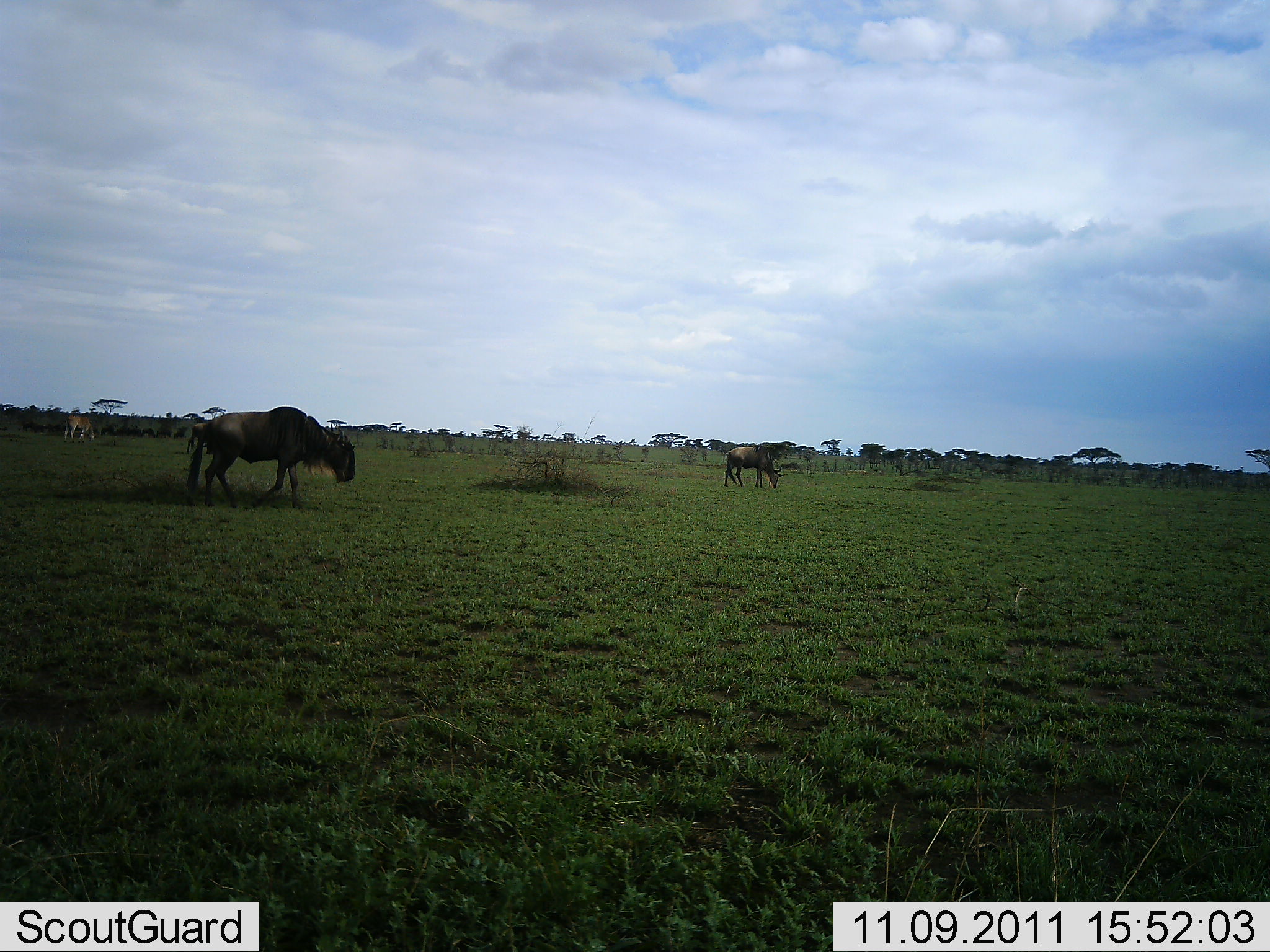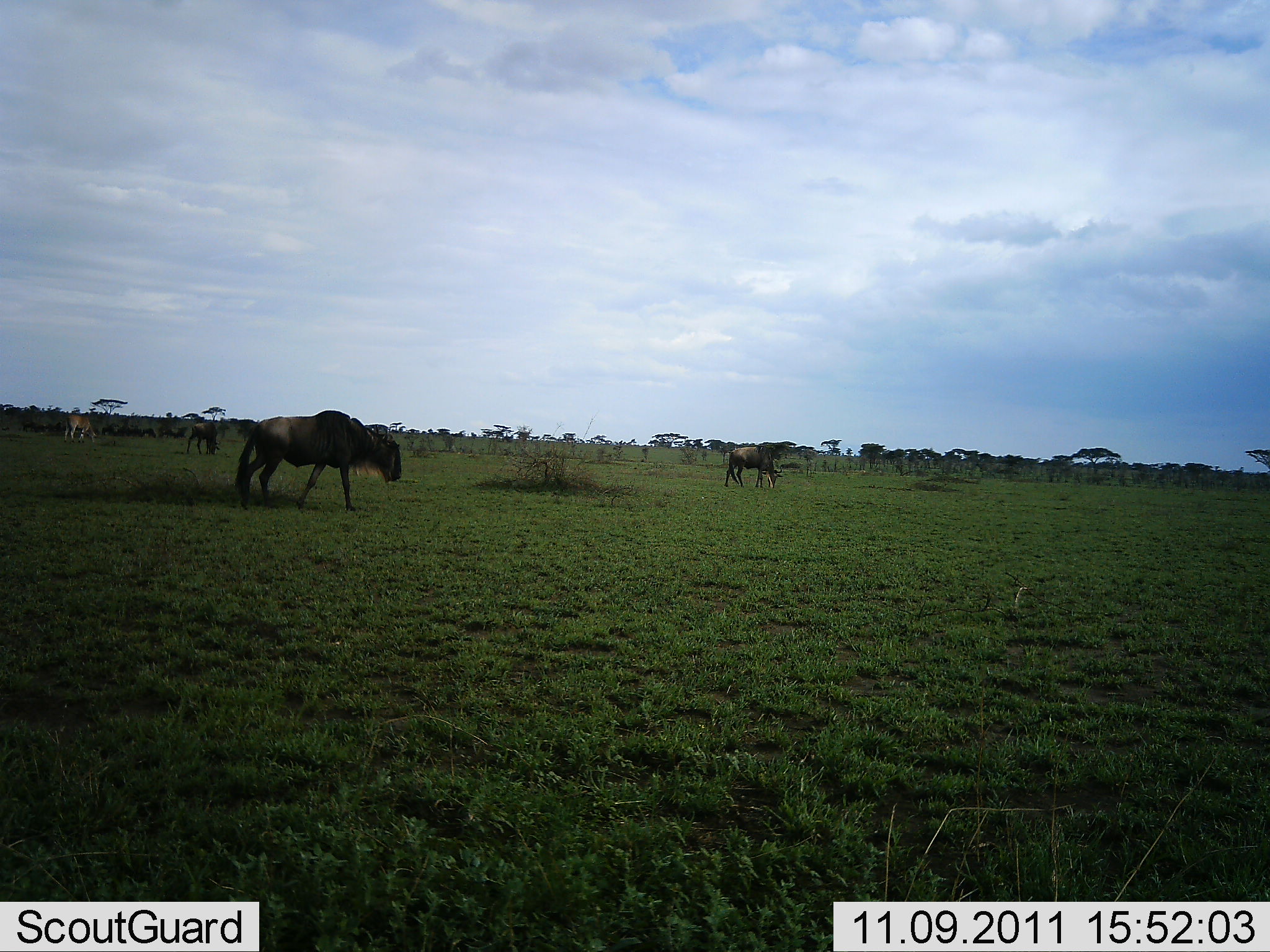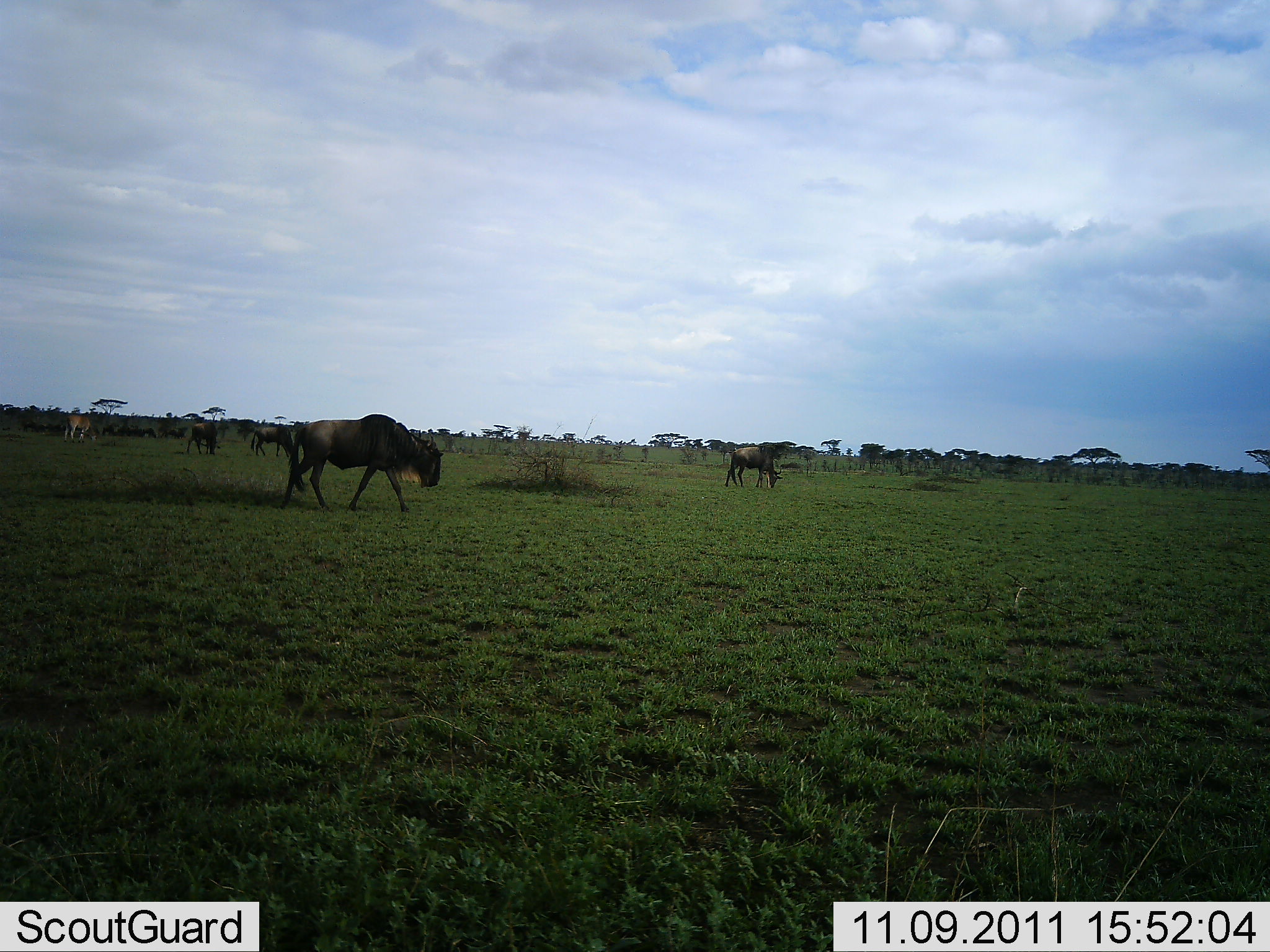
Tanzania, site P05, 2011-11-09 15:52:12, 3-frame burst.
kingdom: Animalia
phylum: Chordata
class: Mammalia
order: Artiodactyla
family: Bovidae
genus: Connochaetes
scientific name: Connochaetes taurinus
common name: blue wildebeest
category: wildebeest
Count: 4.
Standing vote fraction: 58%.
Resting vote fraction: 0%.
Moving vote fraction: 67%.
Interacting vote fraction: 0%.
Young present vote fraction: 0%.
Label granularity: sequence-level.